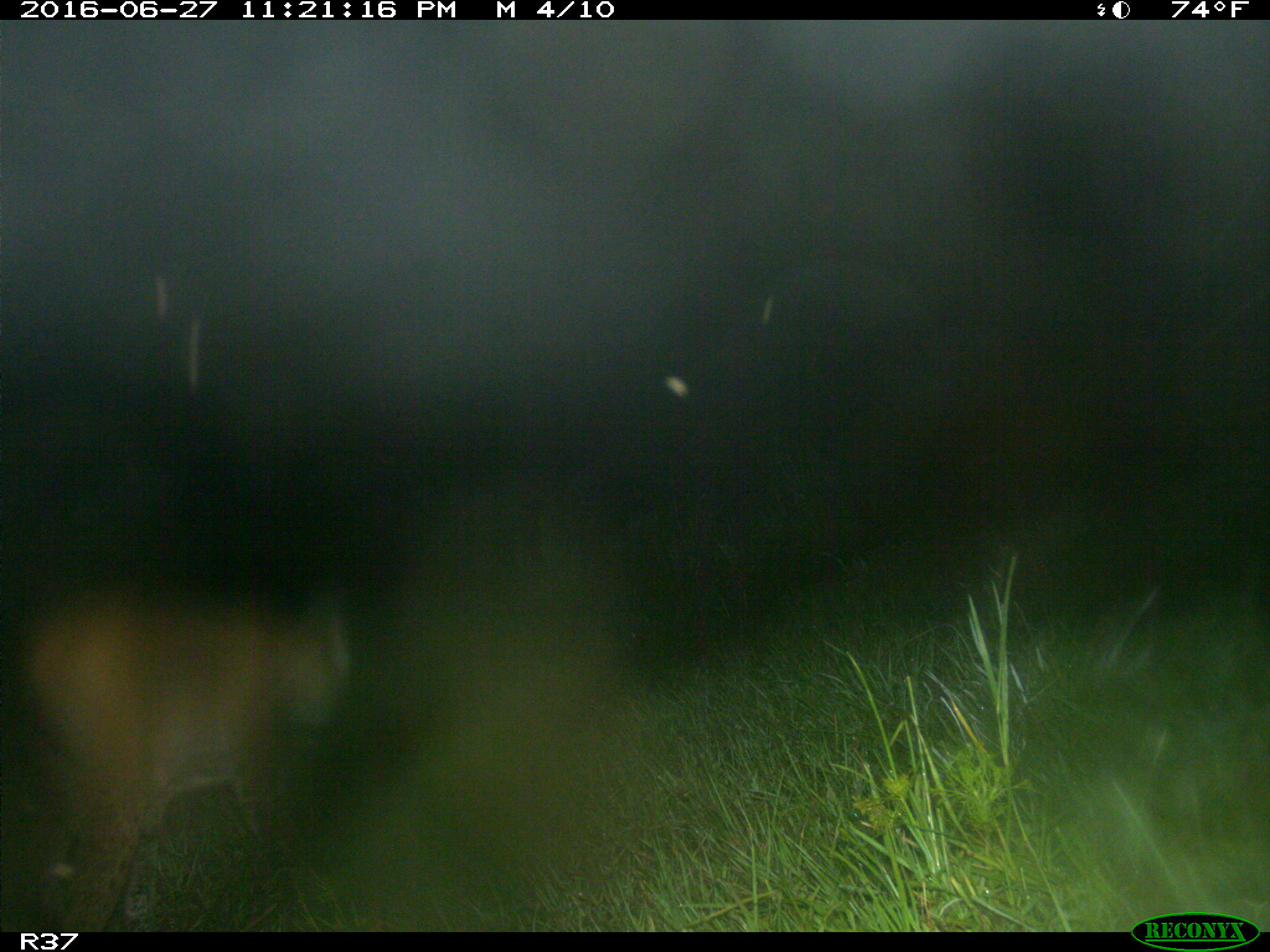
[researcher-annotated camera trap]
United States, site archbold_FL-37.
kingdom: Animalia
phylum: Chordata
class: Mammalia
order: Carnivora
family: Felidae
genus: Lynx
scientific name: Lynx rufus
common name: bobcat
Lynx rufus (bobcat).